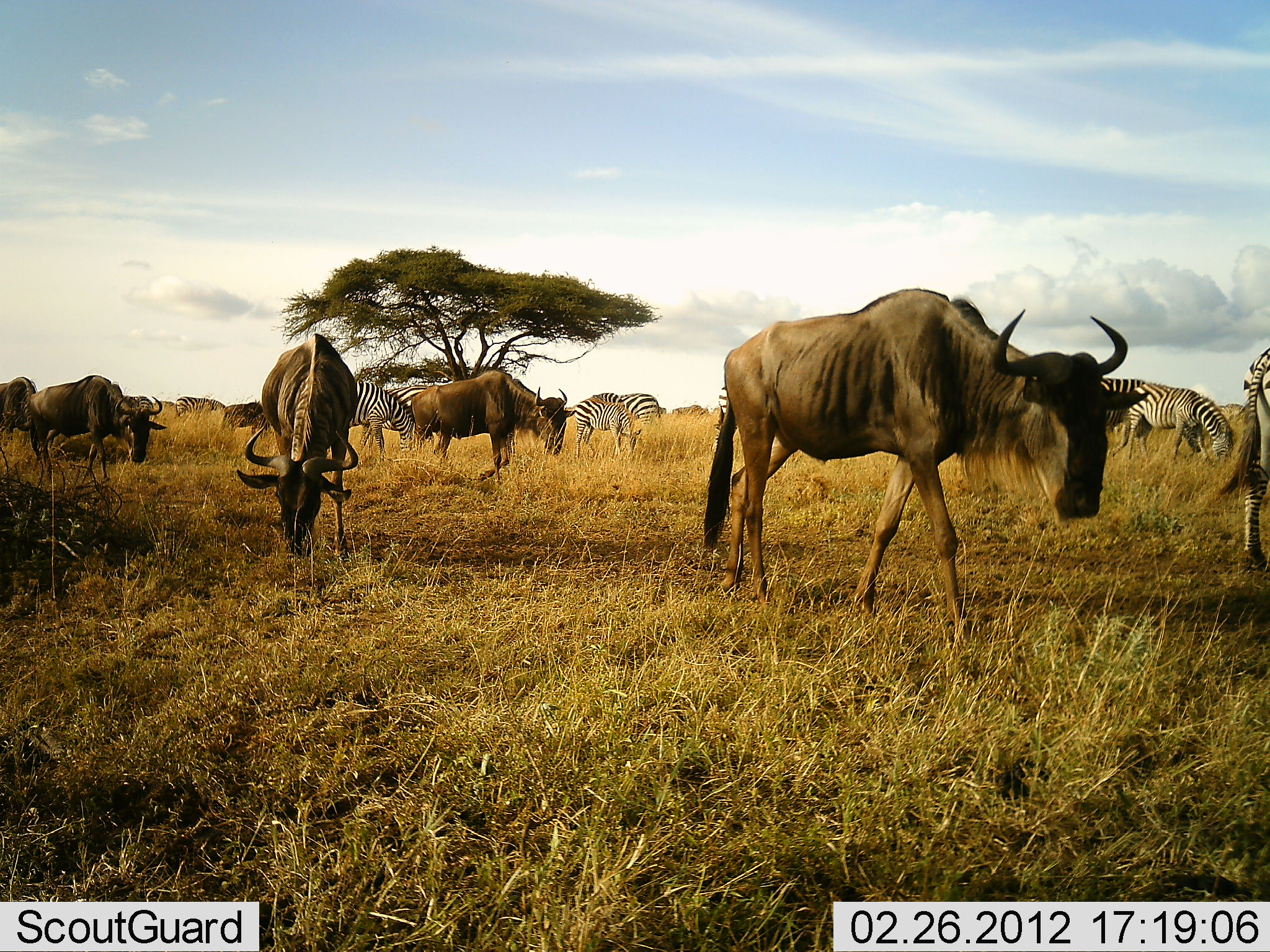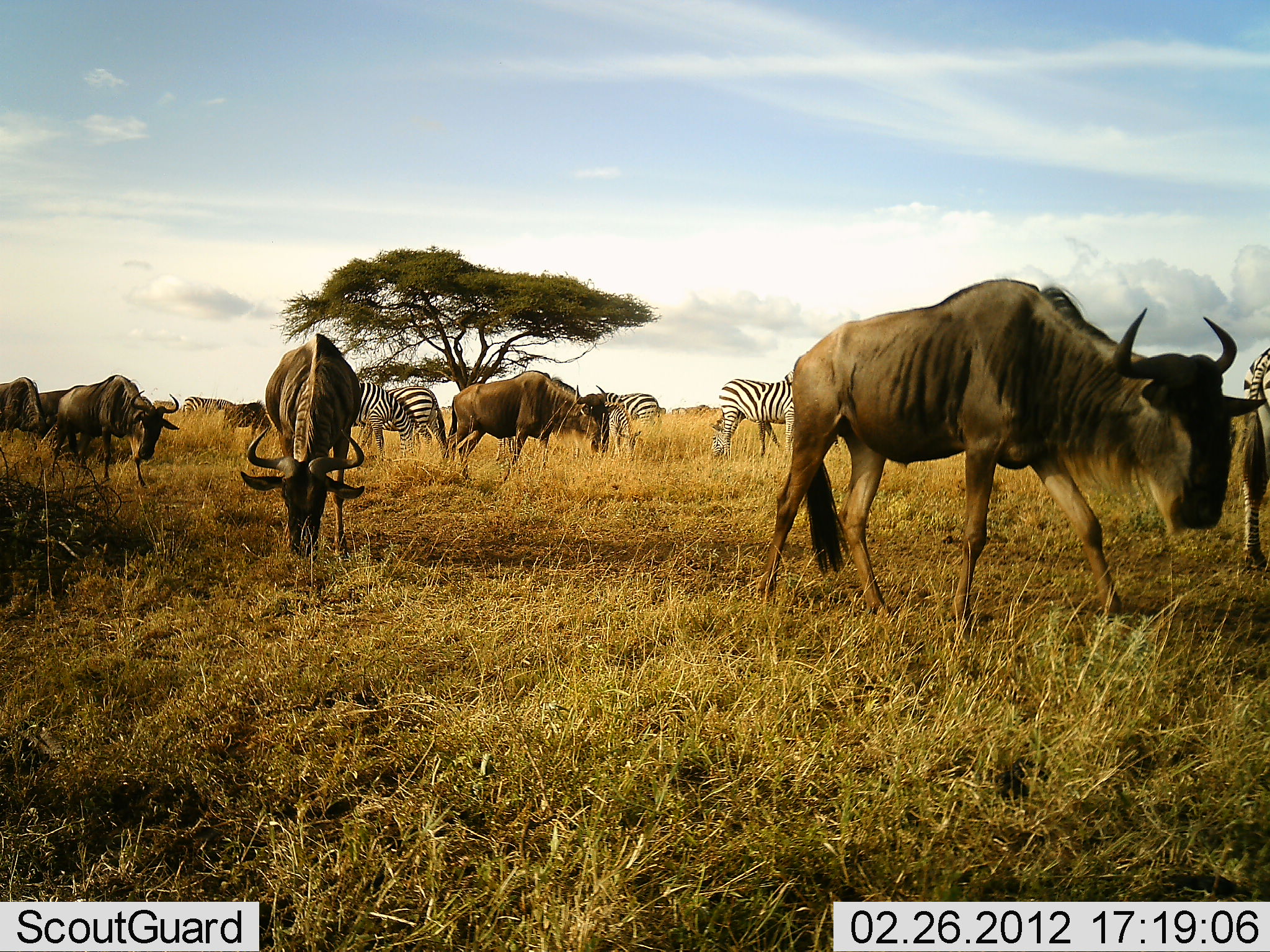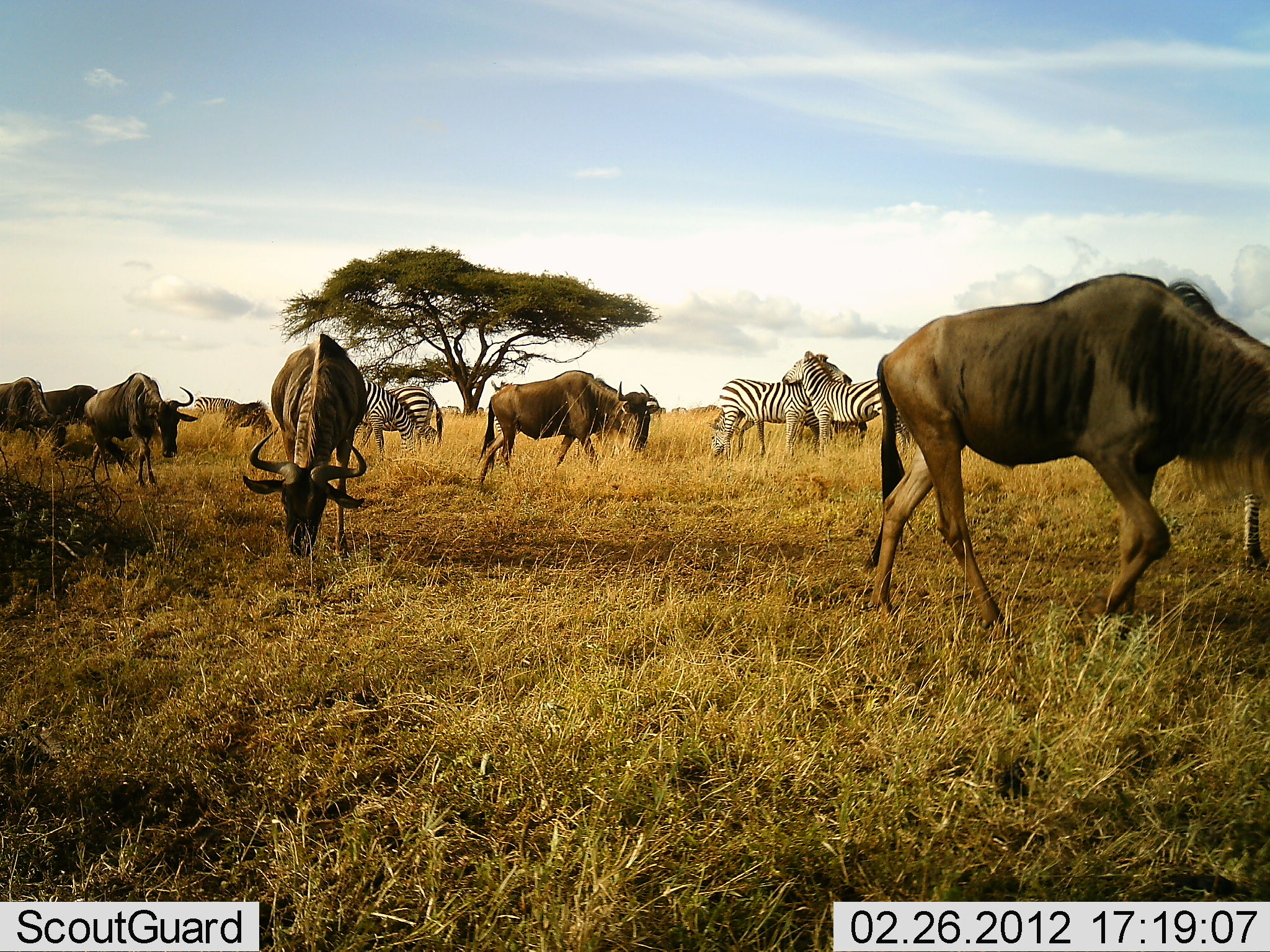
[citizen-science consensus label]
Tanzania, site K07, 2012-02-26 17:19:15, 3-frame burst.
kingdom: Animalia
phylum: Chordata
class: Mammalia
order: Artiodactyla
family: Bovidae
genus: Connochaetes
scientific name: Connochaetes taurinus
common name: blue wildebeest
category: wildebeest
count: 6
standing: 20%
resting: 5%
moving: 60%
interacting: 0%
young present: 0%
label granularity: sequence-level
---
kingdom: Animalia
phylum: Chordata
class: Mammalia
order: Perissodactyla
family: Equidae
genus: Equus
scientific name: Equus quagga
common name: plains zebra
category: zebra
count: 6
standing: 39%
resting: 0%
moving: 22%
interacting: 28%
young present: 0%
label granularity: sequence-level